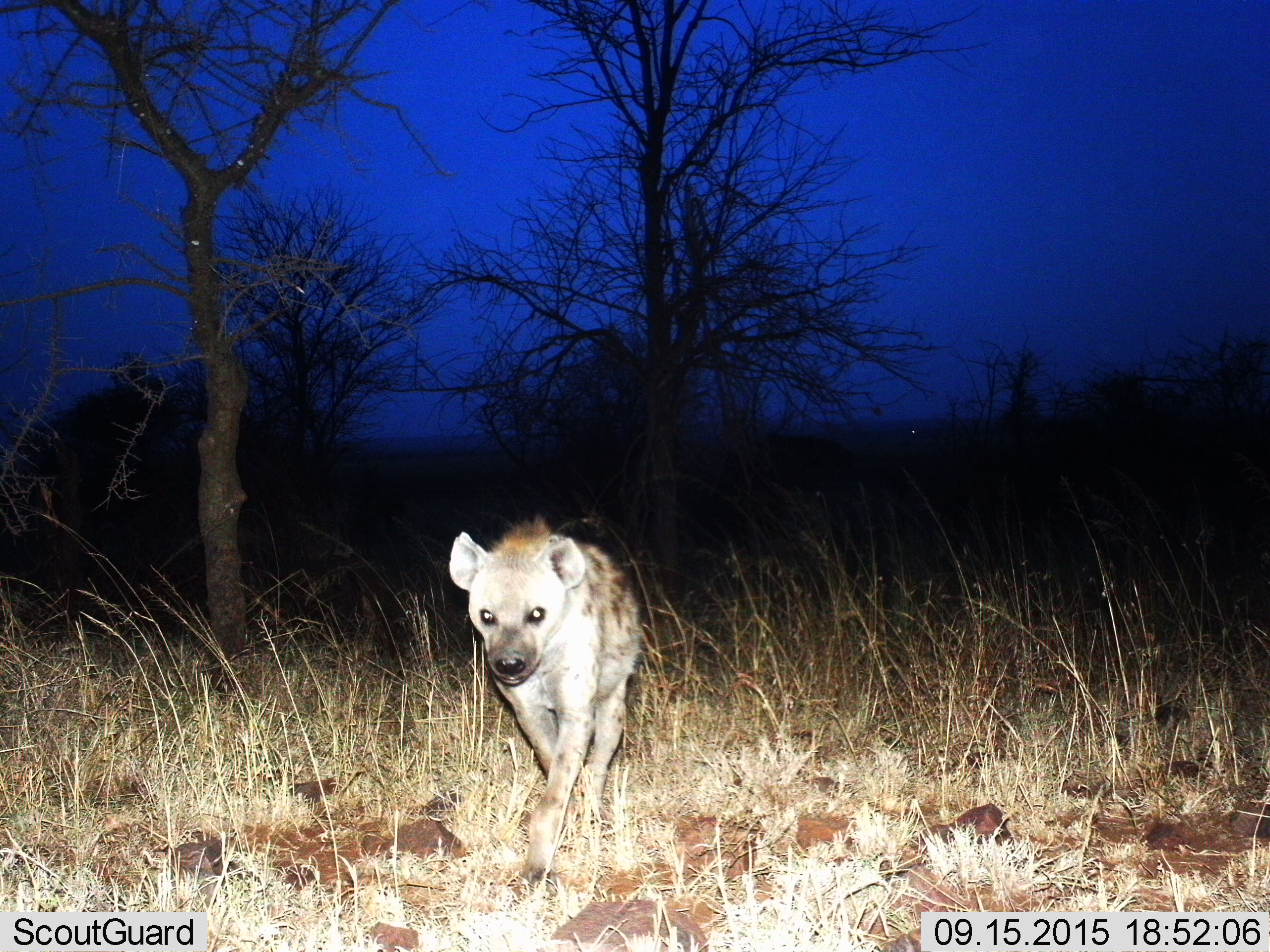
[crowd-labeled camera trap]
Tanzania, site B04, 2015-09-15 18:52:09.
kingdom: Animalia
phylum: Chordata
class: Mammalia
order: Carnivora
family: Hyaenidae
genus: Crocuta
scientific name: Crocuta crocuta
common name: spotted hyena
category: hyenaspotted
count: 1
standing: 6%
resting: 0%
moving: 89%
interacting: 6%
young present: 0%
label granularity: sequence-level